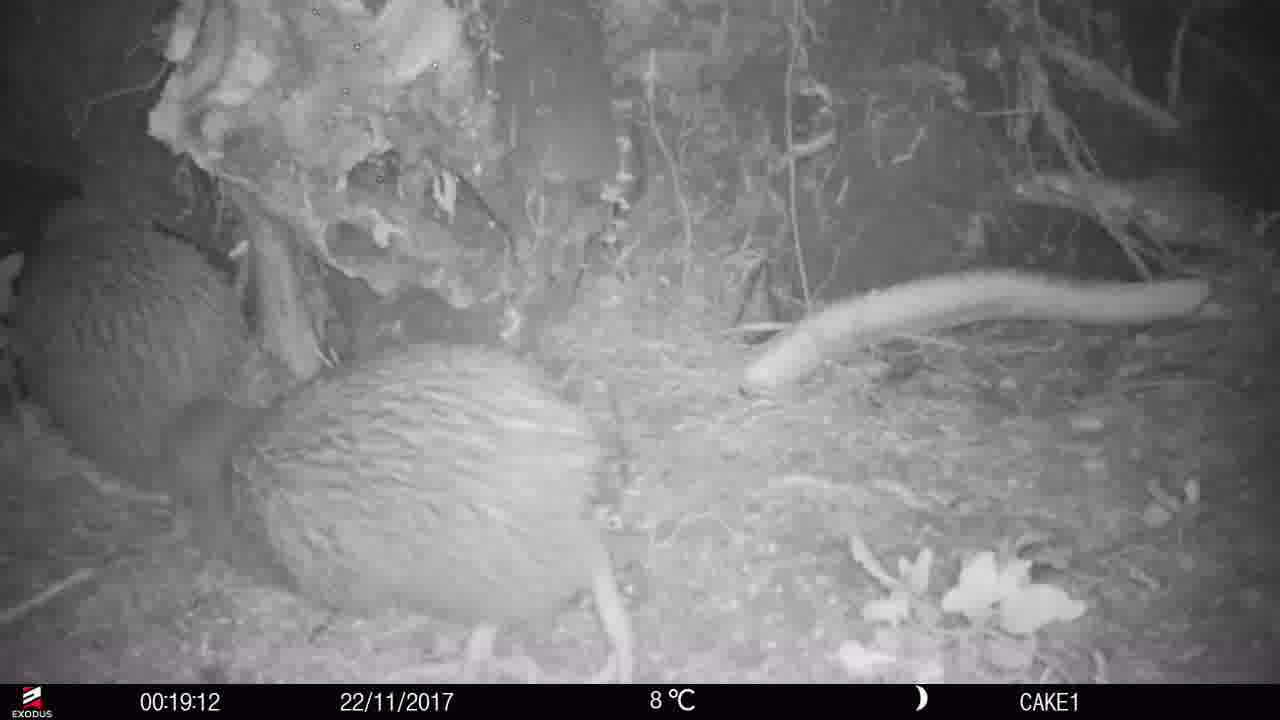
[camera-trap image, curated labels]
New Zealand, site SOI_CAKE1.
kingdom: Animalia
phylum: Chordata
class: Aves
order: Apterygiformes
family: Apterygidae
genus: Apteryx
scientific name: Apteryx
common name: kiwi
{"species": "kiwi (Apteryx)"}